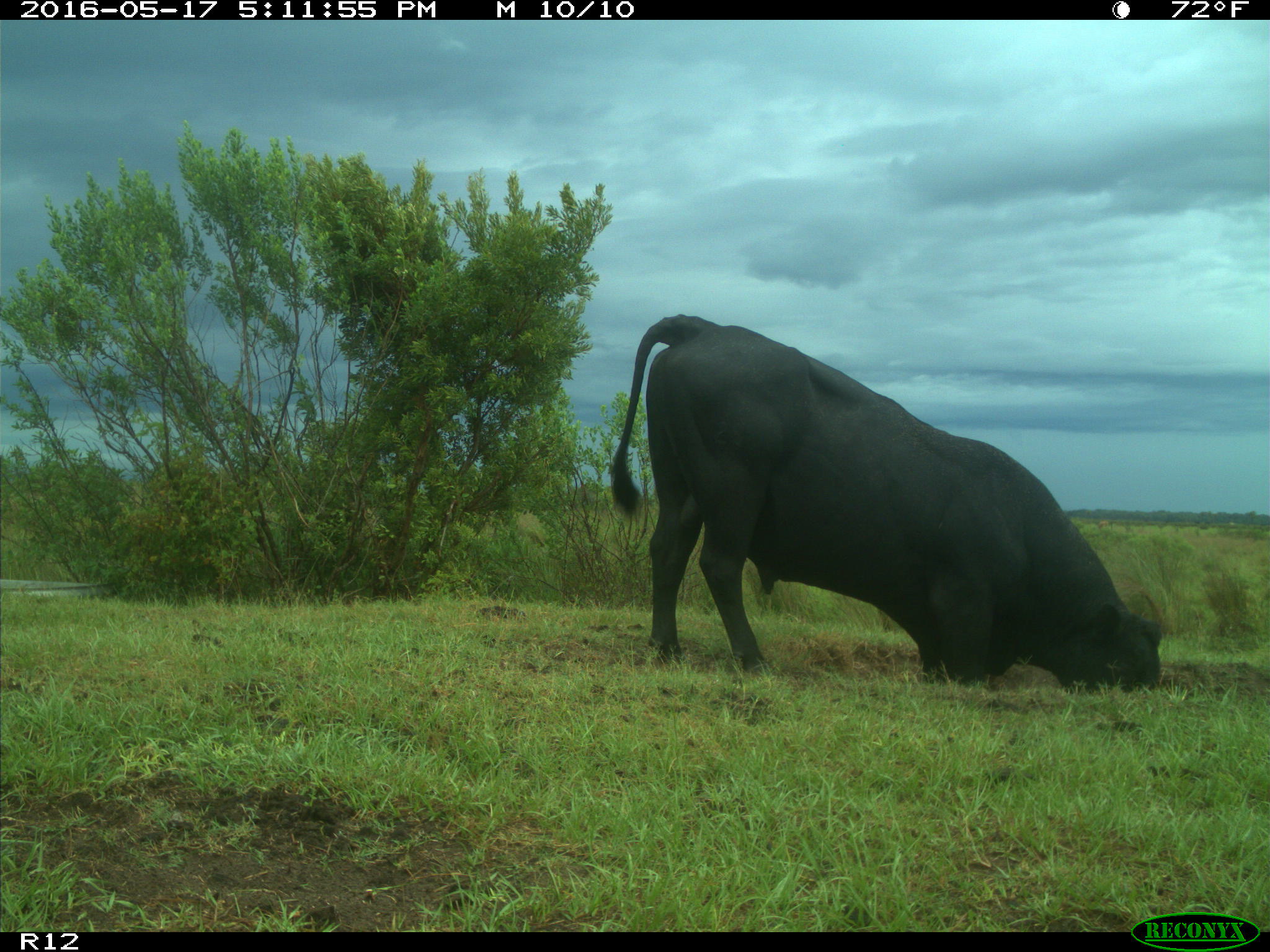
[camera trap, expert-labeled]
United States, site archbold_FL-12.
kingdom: Animalia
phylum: Chordata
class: Mammalia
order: Artiodactyla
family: Bovidae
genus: Bos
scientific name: Bos taurus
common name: domestic cow